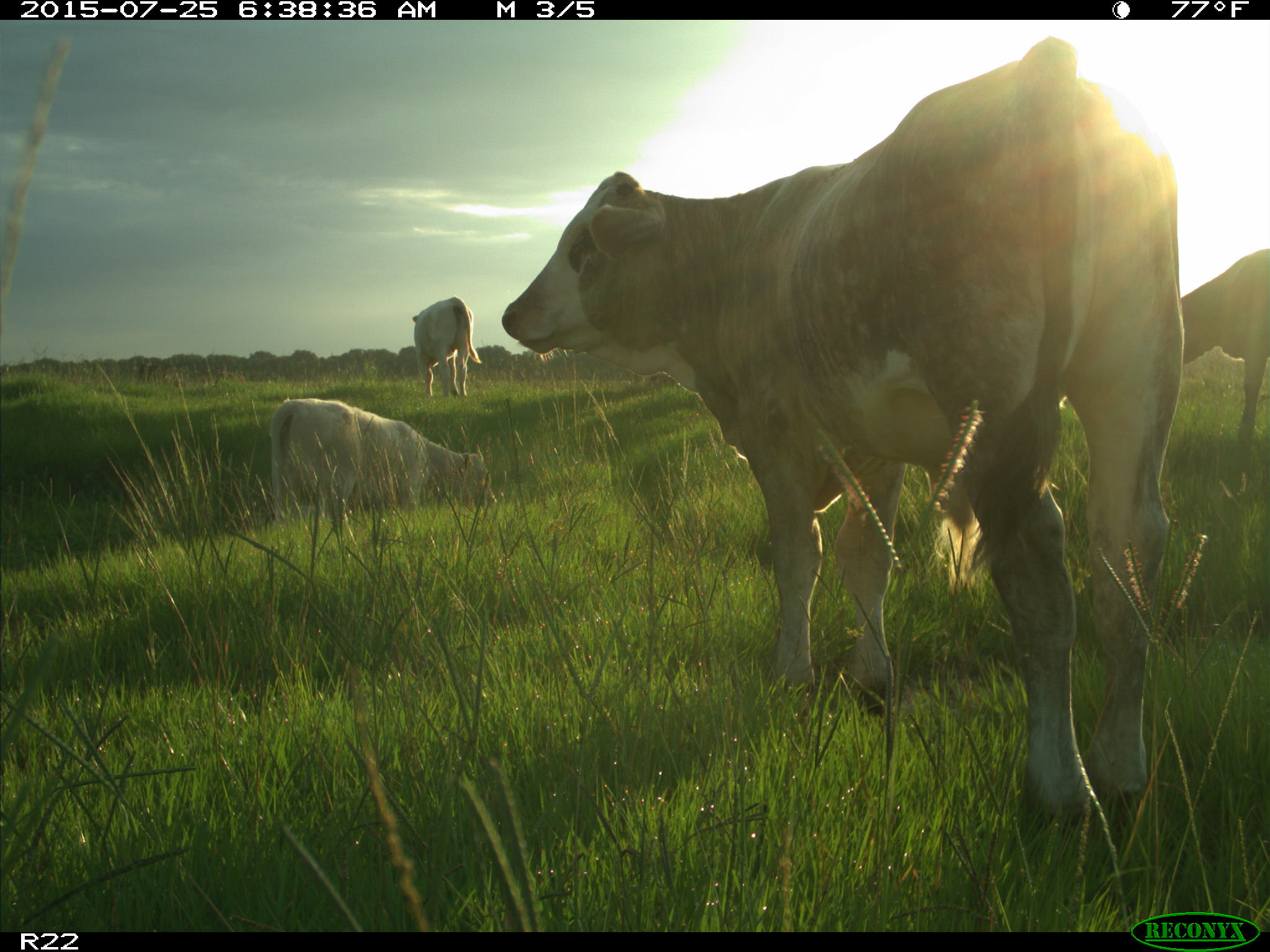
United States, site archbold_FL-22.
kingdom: Animalia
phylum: Chordata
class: Mammalia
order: Artiodactyla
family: Bovidae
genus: Bos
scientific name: Bos taurus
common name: domestic cow